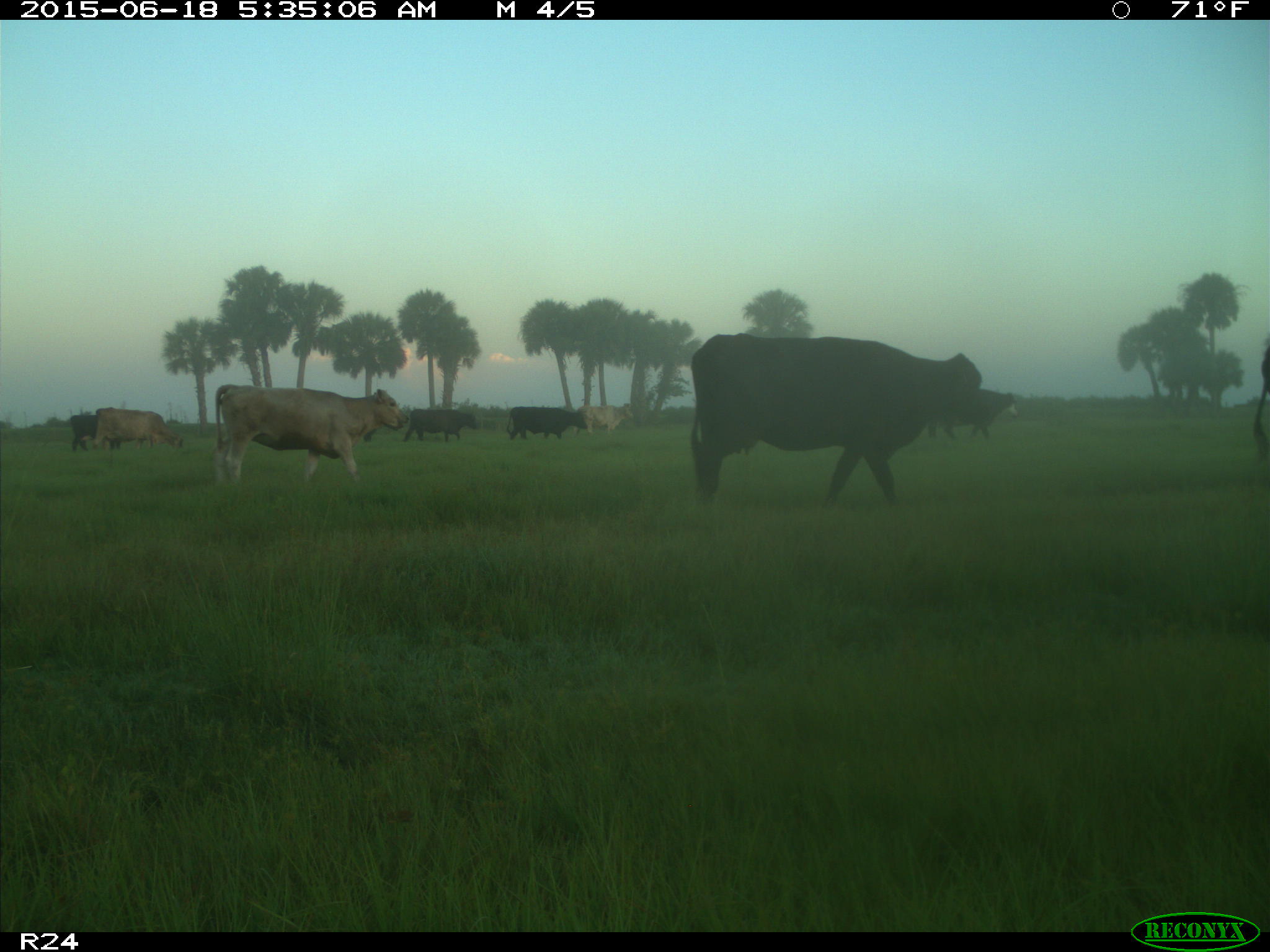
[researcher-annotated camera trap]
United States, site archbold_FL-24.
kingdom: Animalia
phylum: Chordata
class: Mammalia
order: Artiodactyla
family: Bovidae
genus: Bos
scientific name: Bos taurus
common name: domestic cow